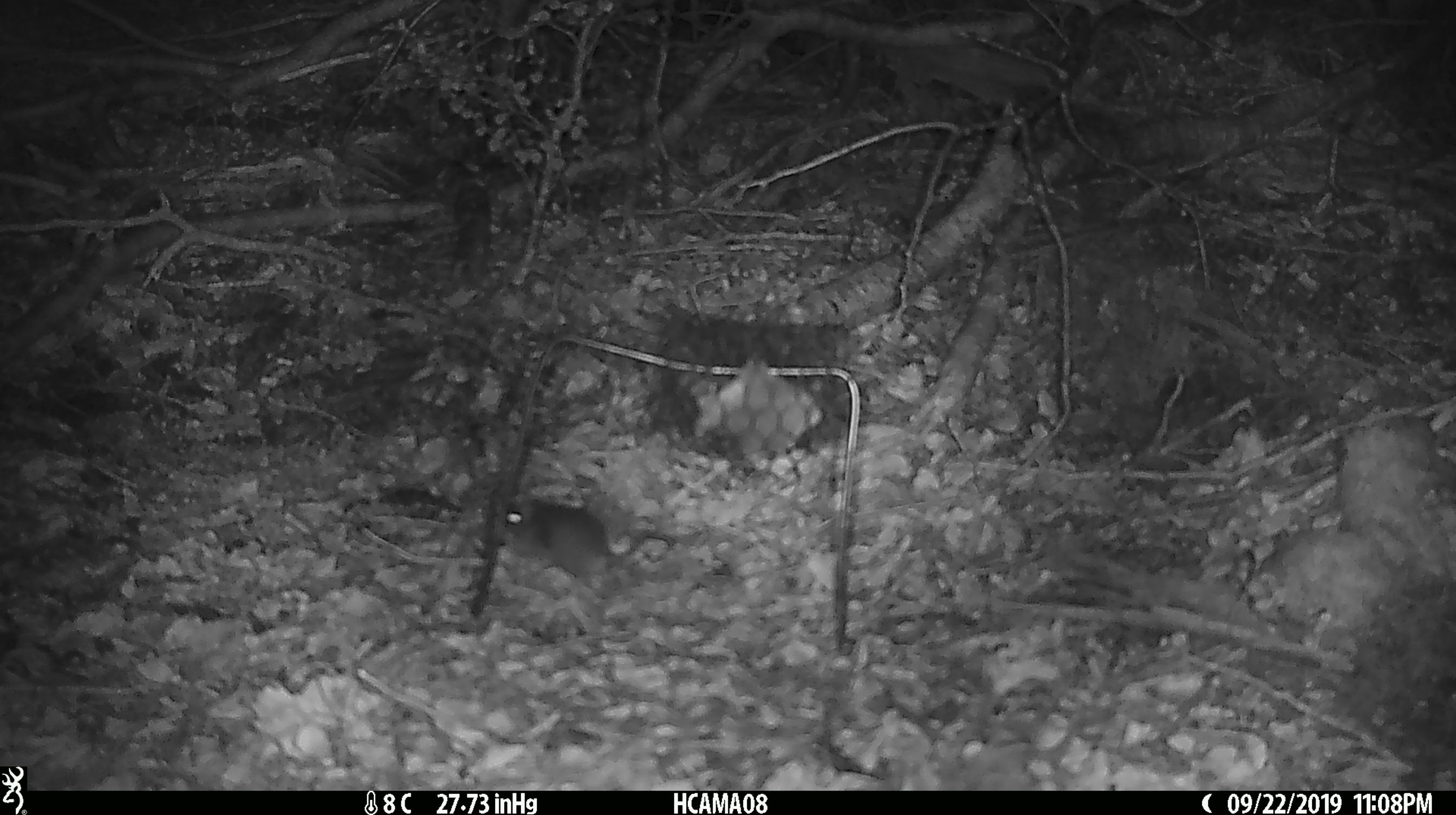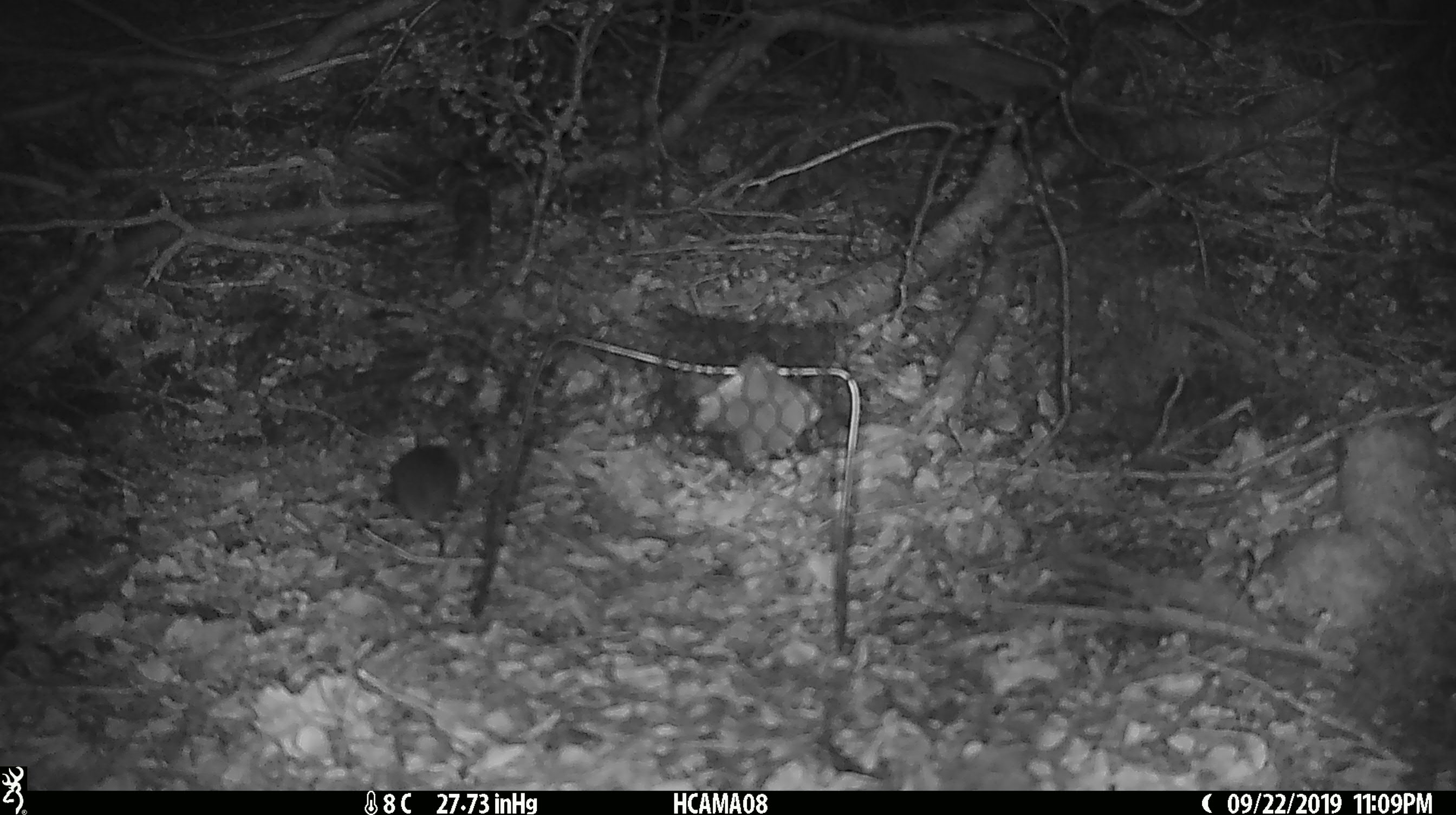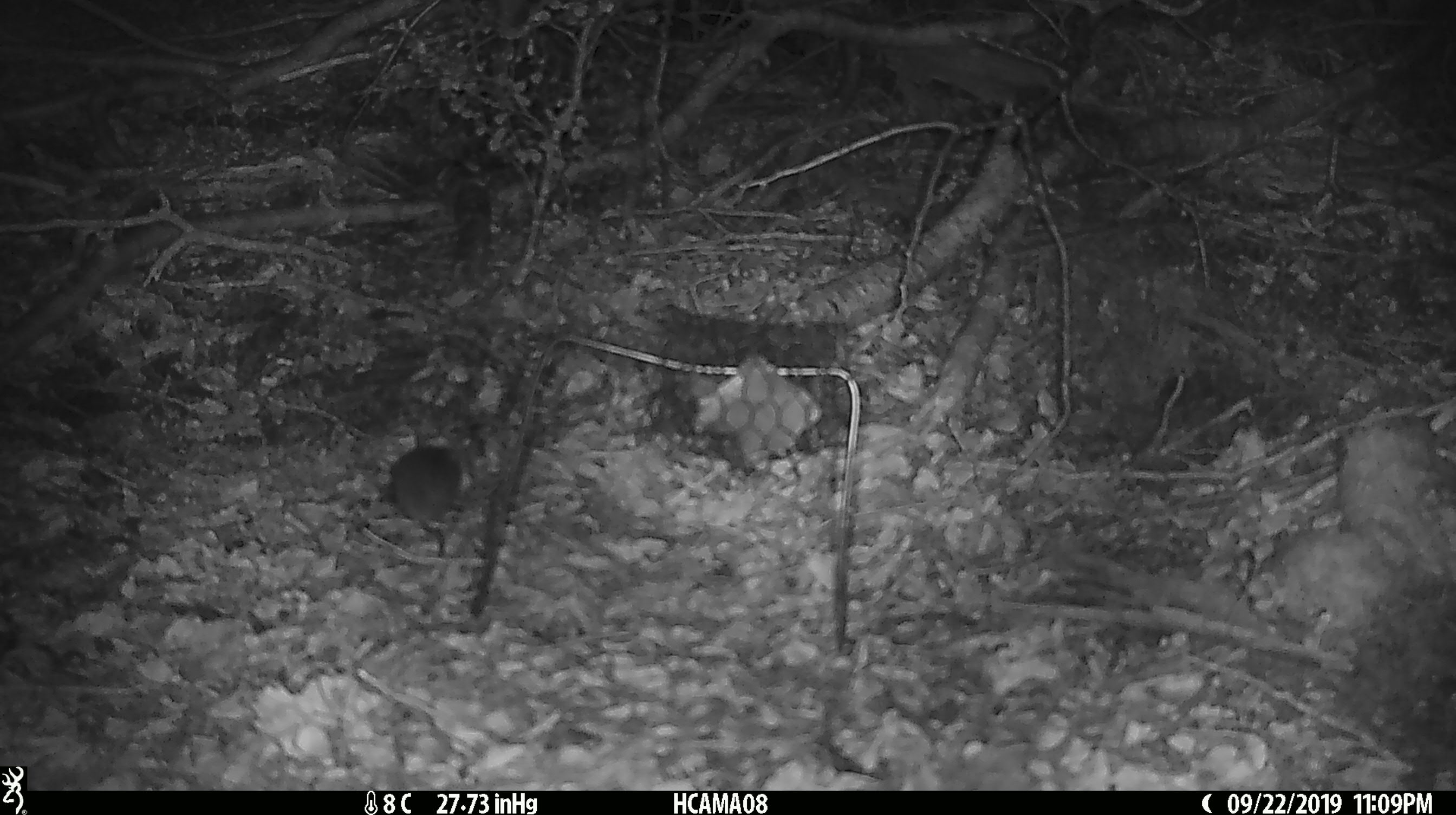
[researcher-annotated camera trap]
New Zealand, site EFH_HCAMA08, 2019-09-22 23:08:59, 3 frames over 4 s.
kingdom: Animalia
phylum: Chordata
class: Mammalia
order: Rodentia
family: Muridae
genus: Mus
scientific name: Mus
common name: mouse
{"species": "mouse (Mus)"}